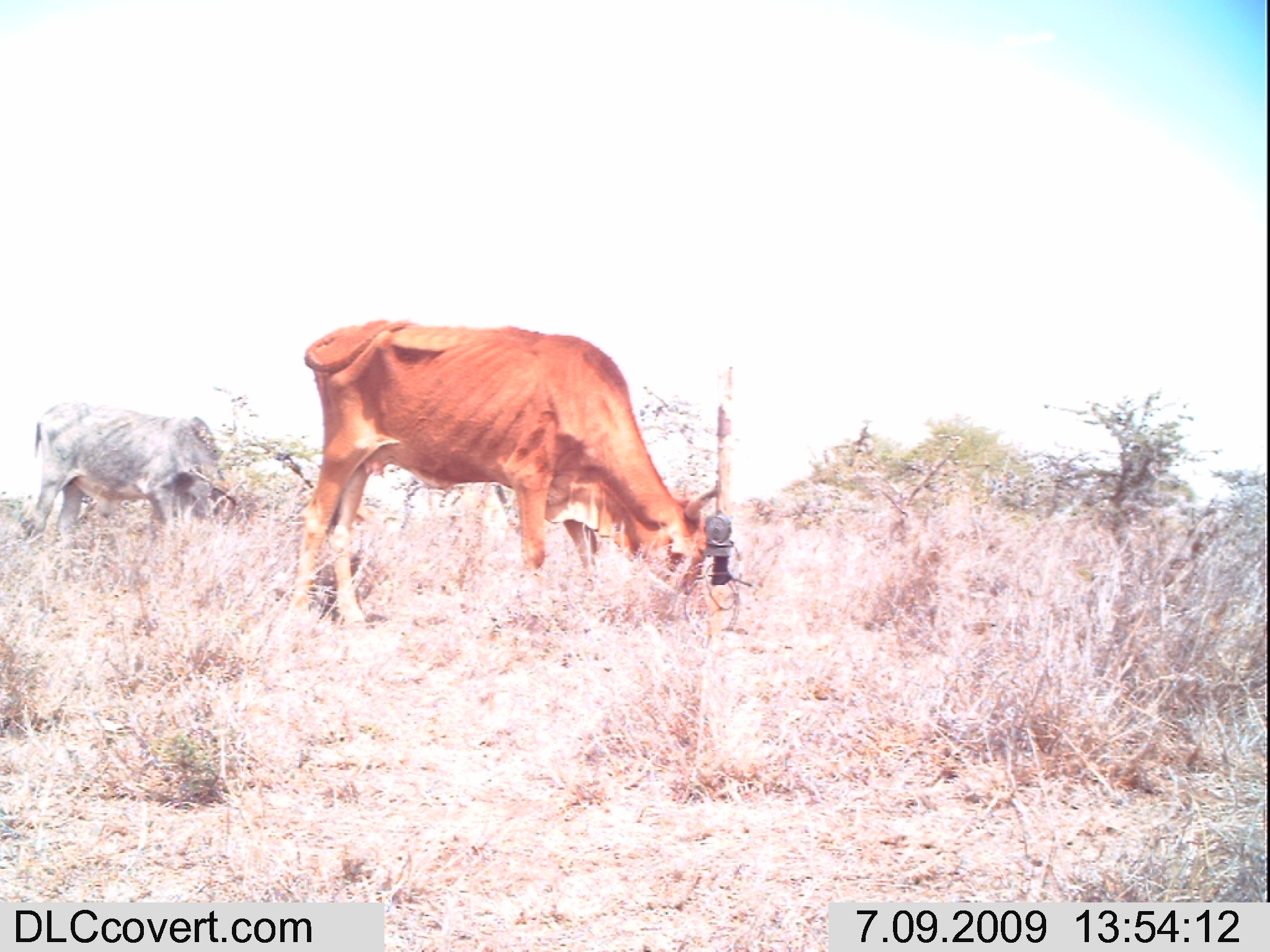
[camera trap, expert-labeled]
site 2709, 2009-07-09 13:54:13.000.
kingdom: Animalia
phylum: Chordata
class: Mammalia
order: Artiodactyla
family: Bovidae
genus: Bos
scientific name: Bos taurus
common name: domestic cattle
Bos taurus (domestic cattle), count 4.